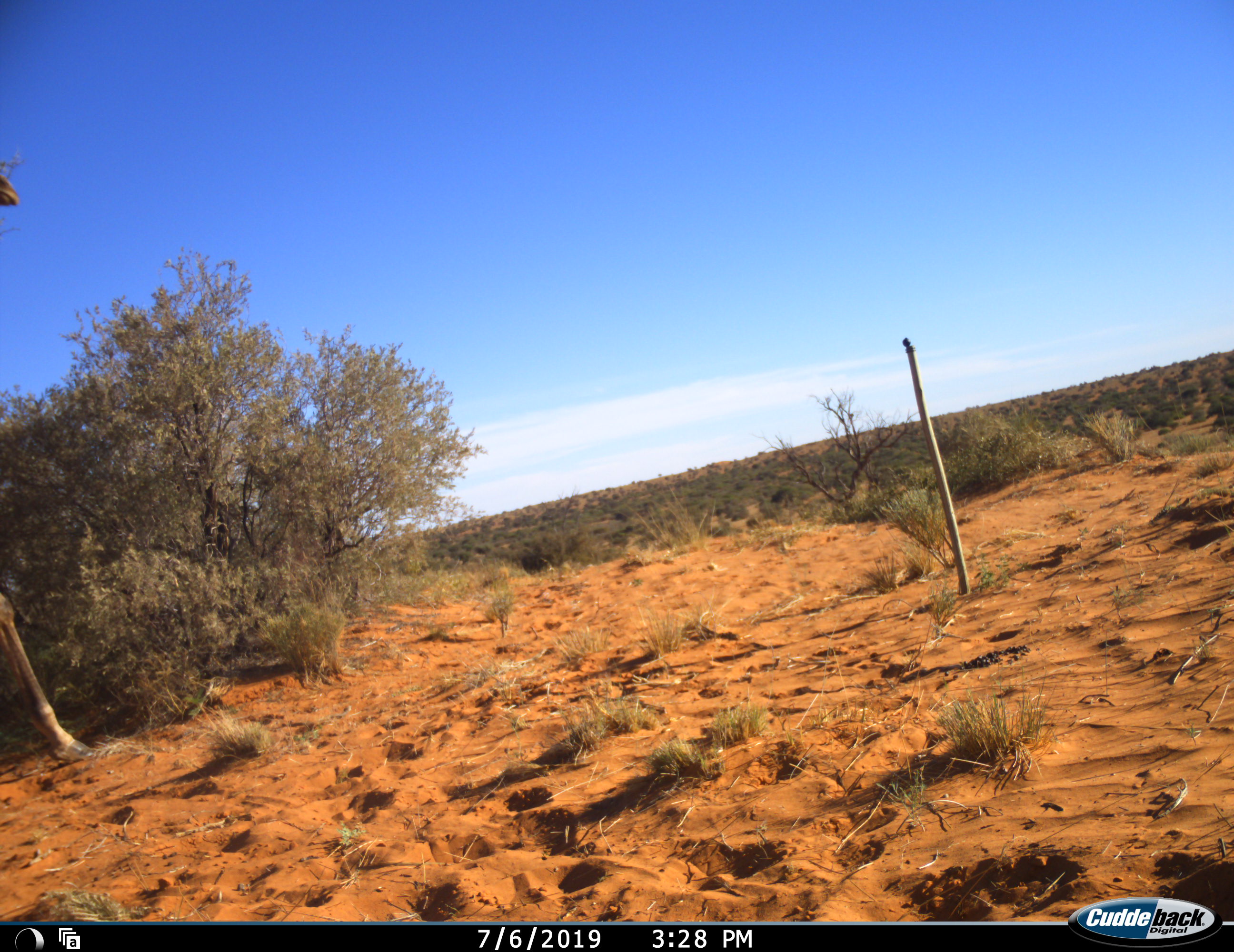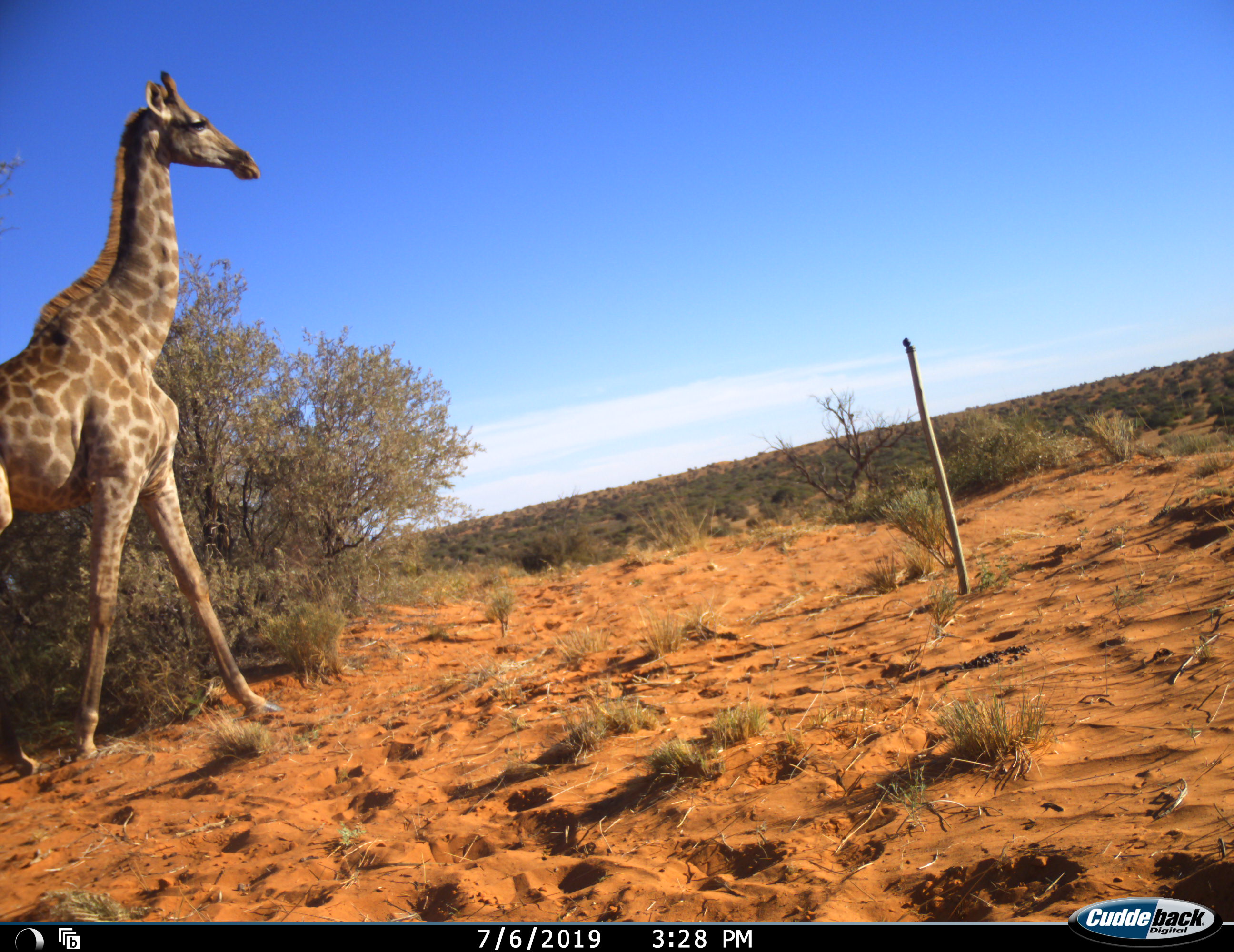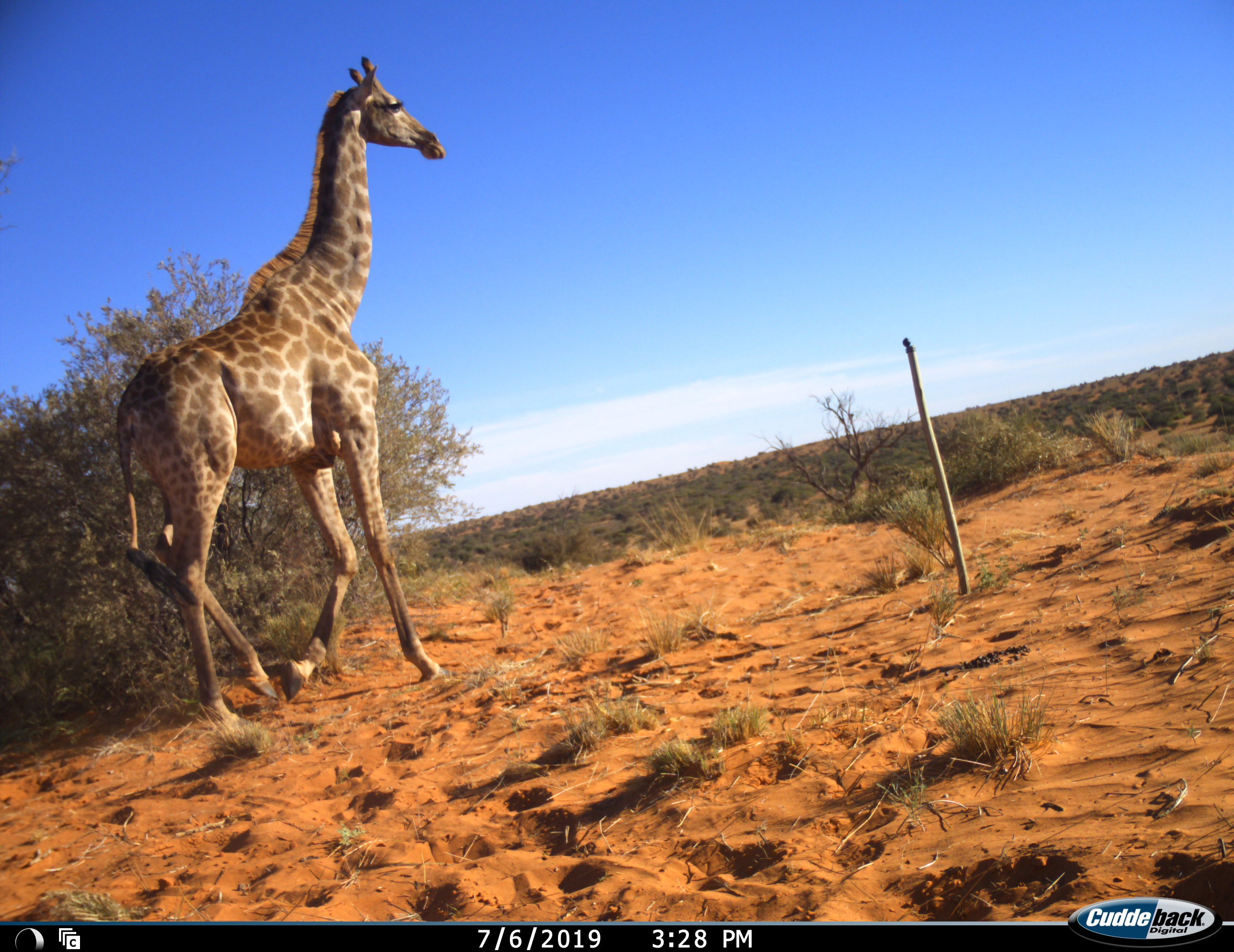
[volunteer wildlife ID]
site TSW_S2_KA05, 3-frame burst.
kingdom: Animalia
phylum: Chordata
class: Mammalia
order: Artiodactyla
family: Giraffidae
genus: Giraffa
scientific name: Giraffa camelopardalis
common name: giraffe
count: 1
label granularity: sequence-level